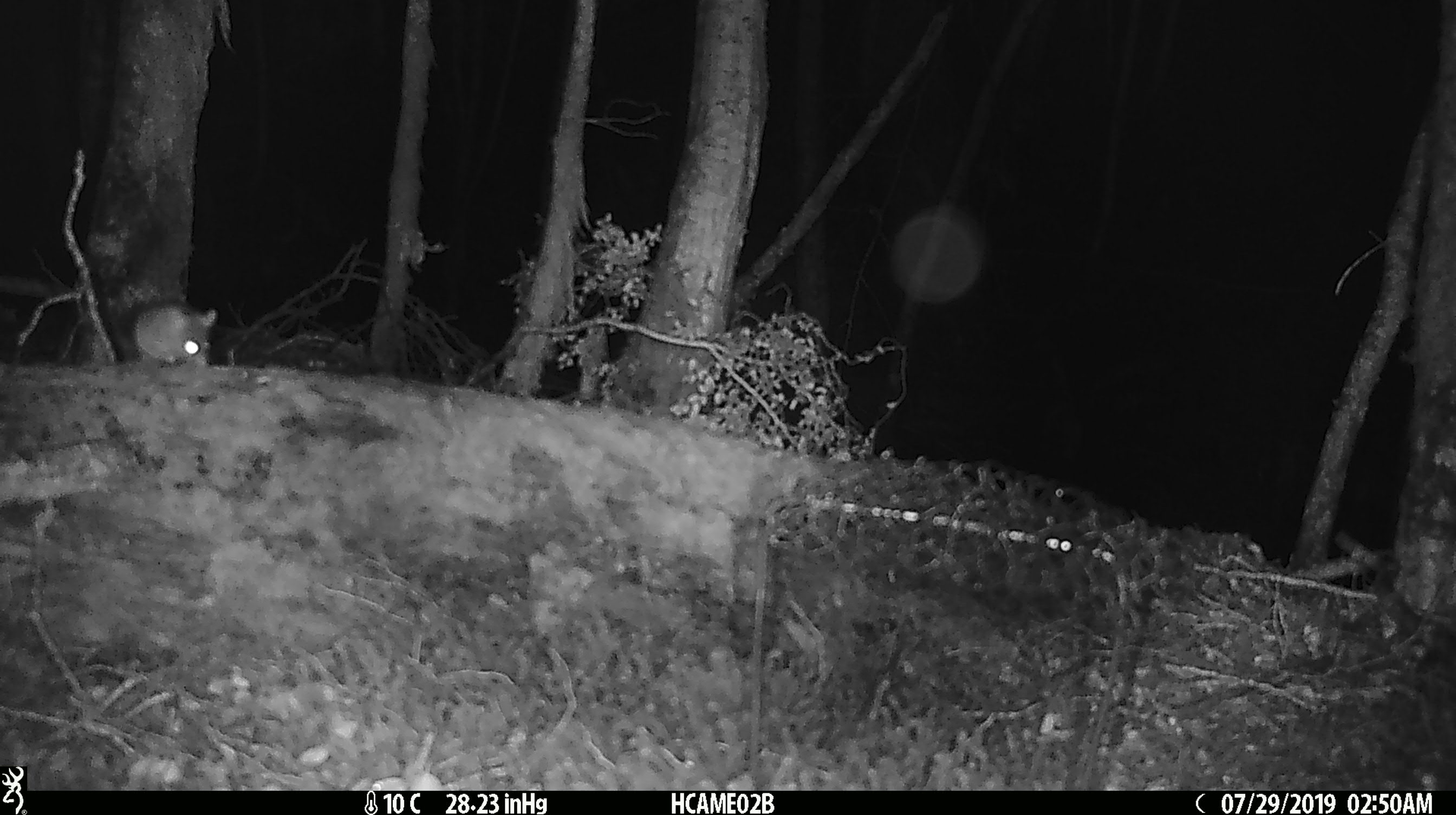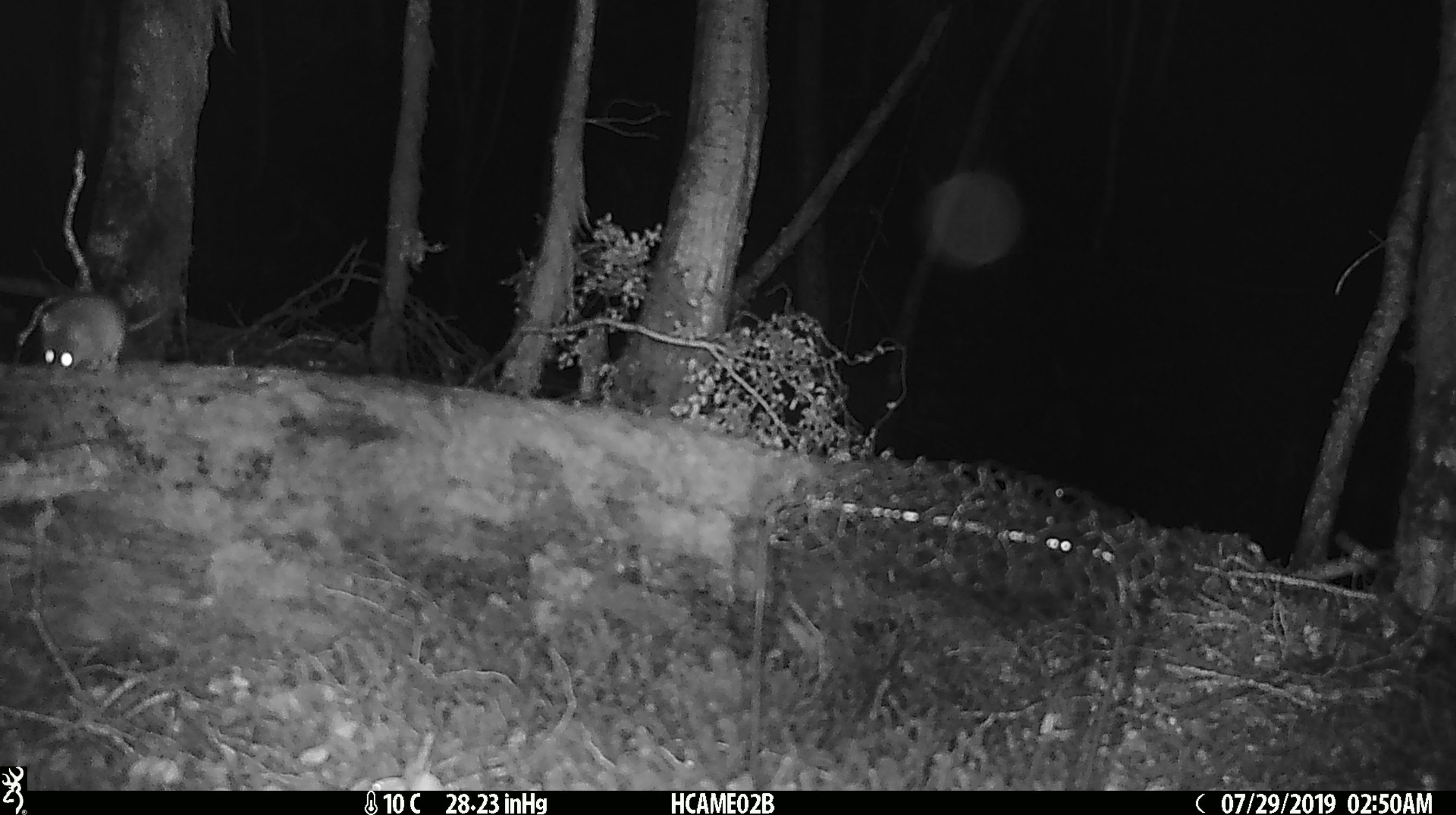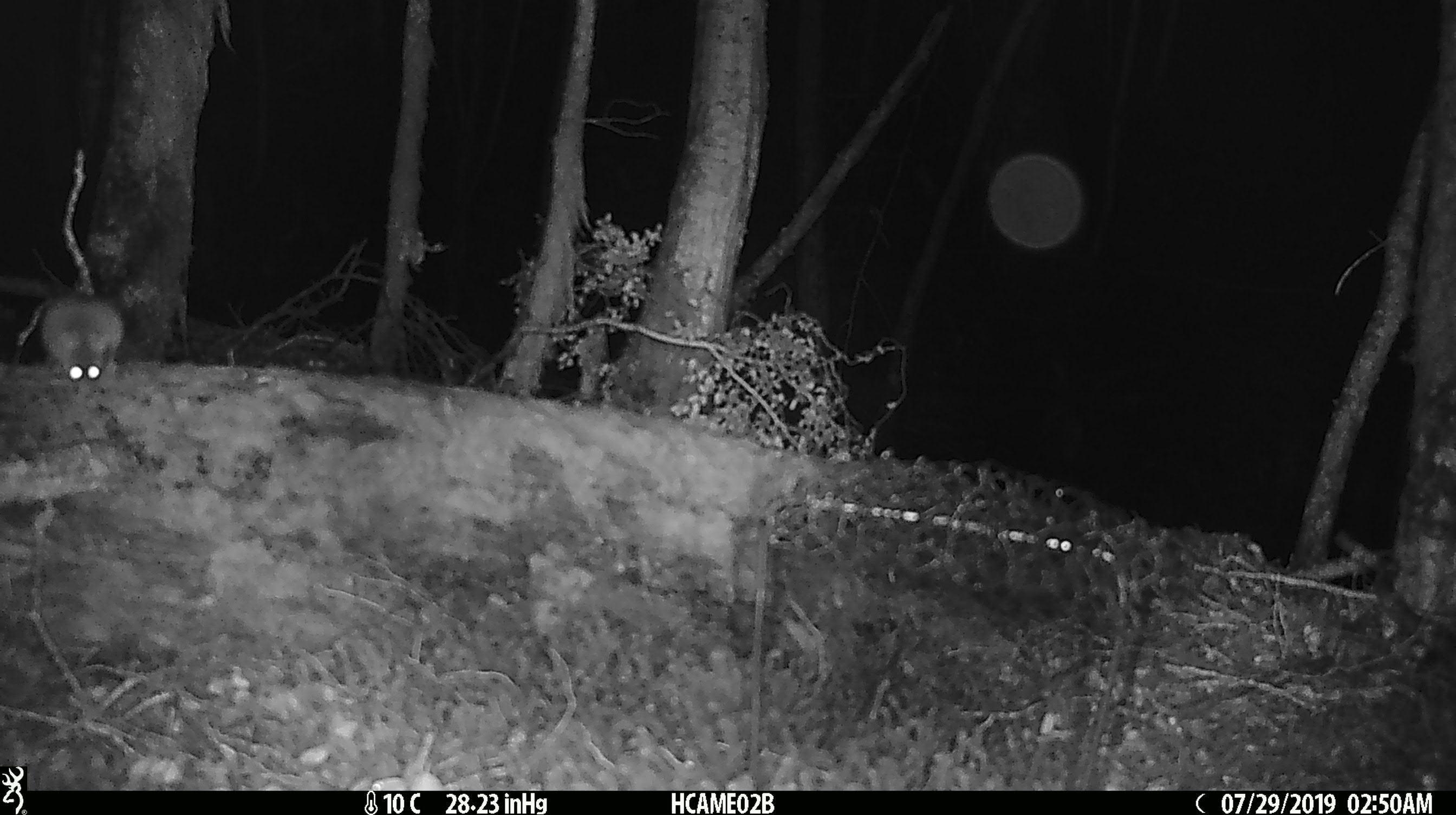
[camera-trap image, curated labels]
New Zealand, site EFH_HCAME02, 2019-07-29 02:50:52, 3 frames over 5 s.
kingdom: Animalia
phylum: Chordata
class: Mammalia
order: Rodentia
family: Muridae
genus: Mus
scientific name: Mus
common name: mouse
Mouse (Mus).